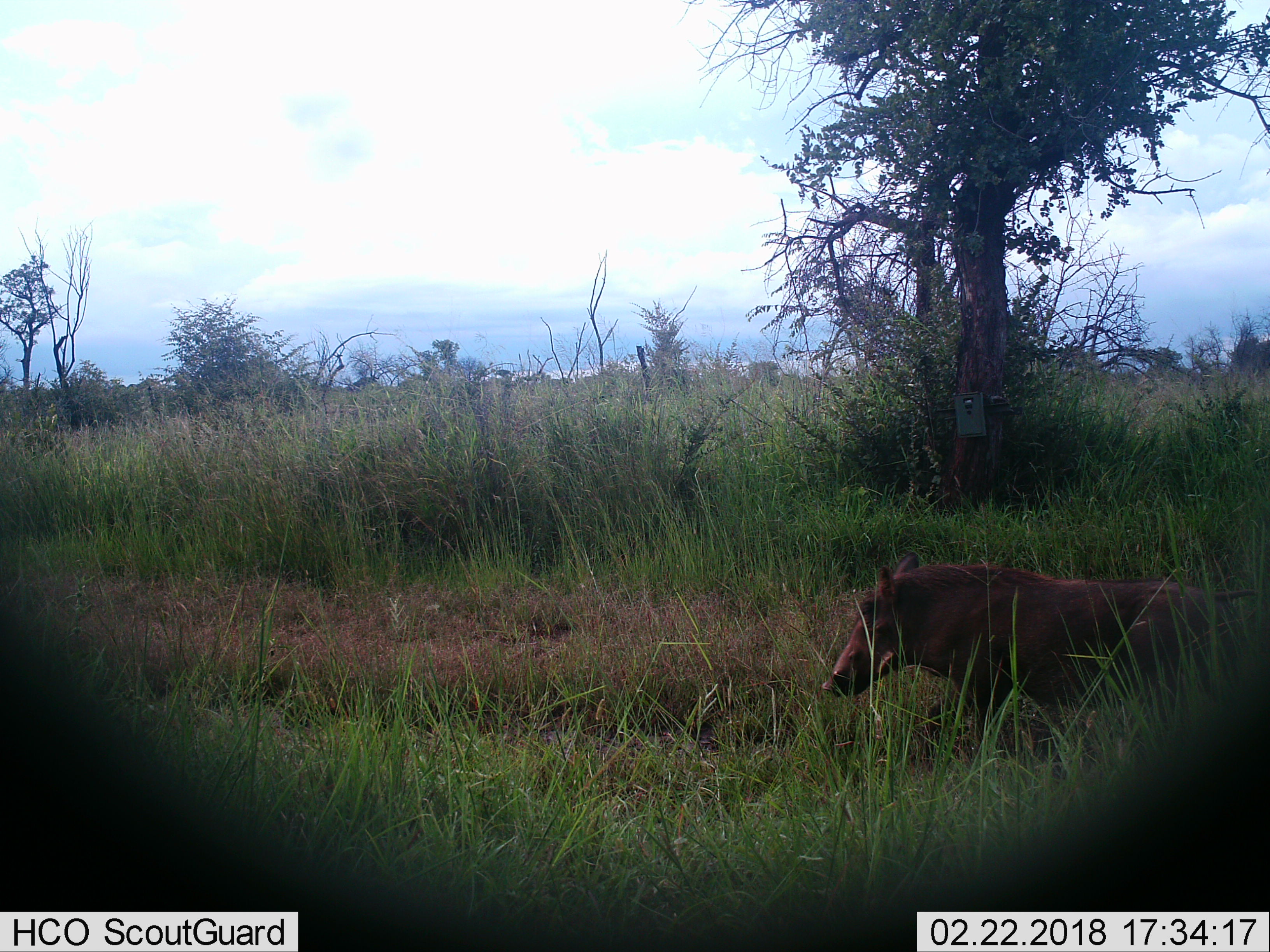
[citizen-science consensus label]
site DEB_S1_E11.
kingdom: Animalia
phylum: Chordata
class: Mammalia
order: Artiodactyla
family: Suidae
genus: Phacochoerus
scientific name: Phacochoerus africanus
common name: warthog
Warthog (Phacochoerus africanus), count 1. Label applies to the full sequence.